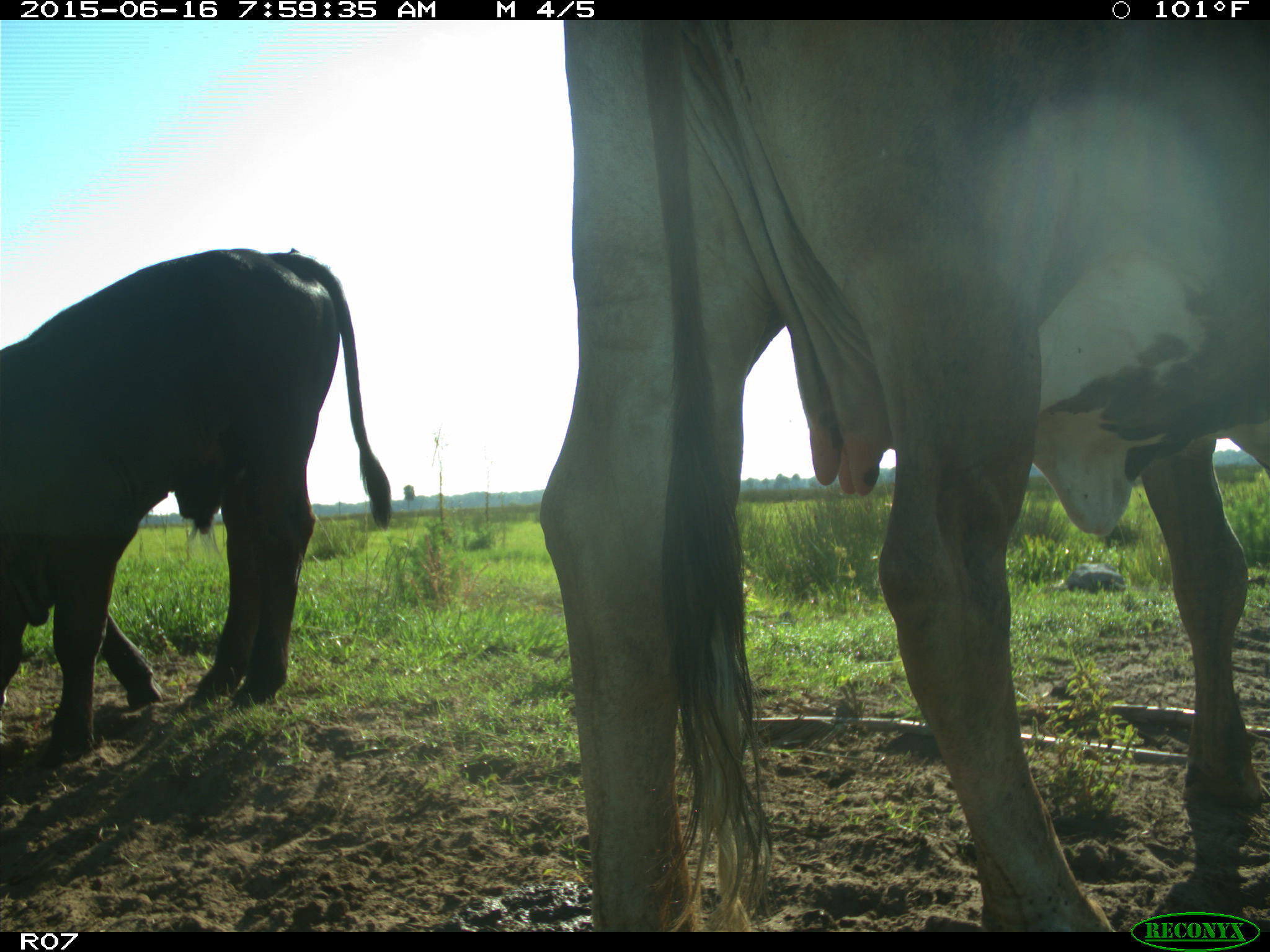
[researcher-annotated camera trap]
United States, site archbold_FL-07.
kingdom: Animalia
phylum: Chordata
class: Mammalia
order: Artiodactyla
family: Bovidae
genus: Bos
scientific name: Bos taurus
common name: domestic cow